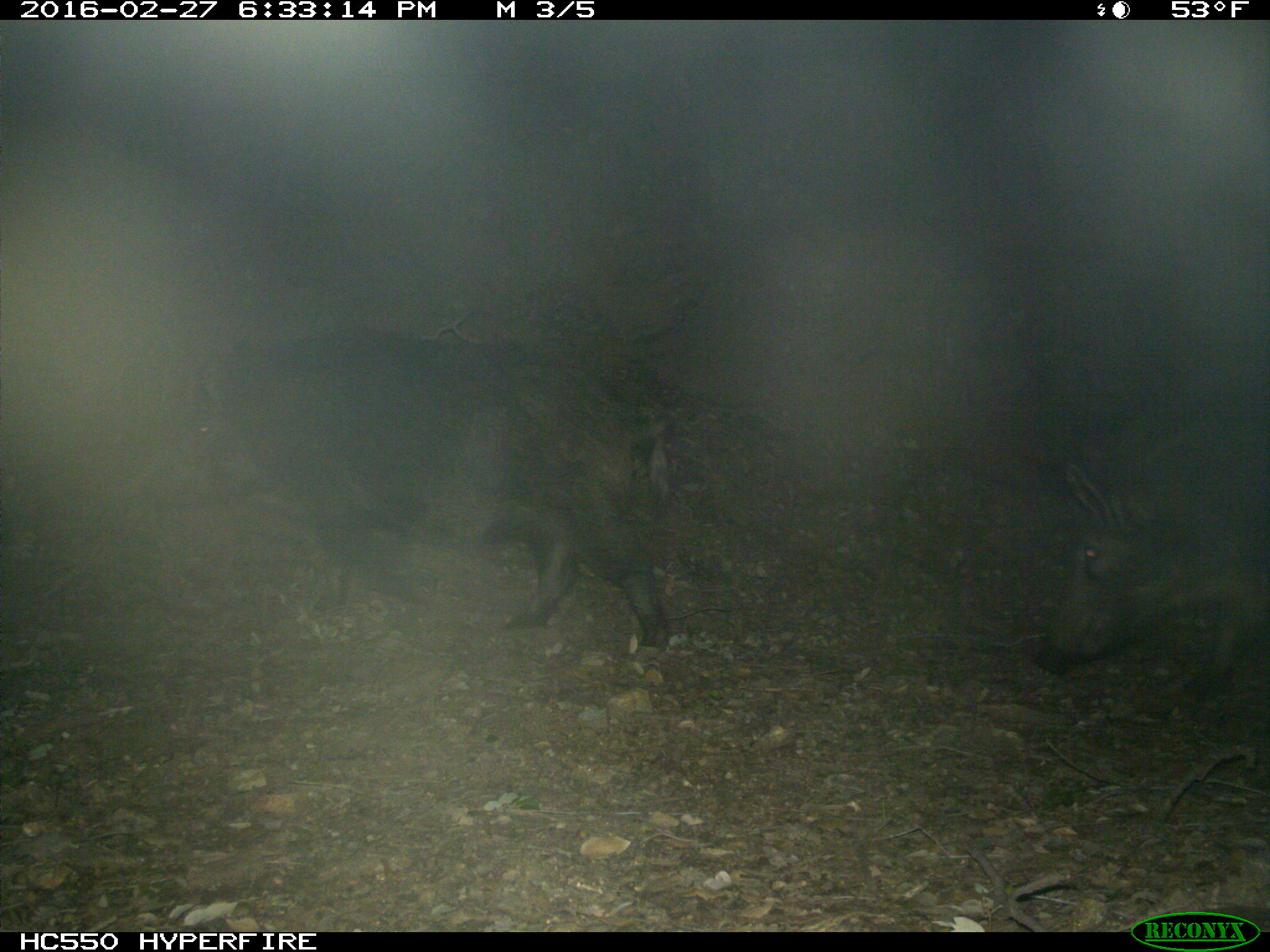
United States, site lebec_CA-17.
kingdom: Animalia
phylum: Chordata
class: Mammalia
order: Artiodactyla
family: Suidae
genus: Sus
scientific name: Sus scrofa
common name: wild boar